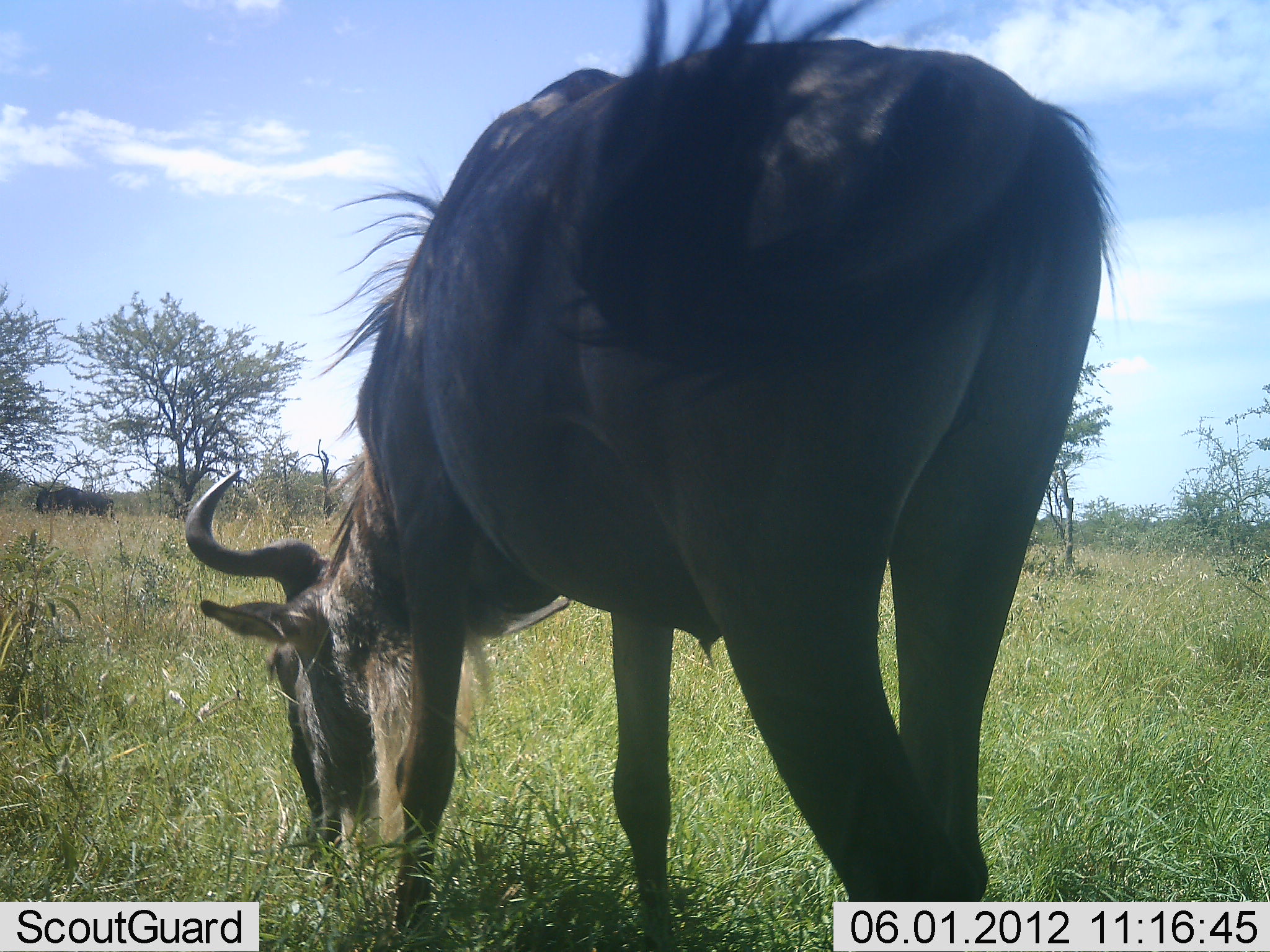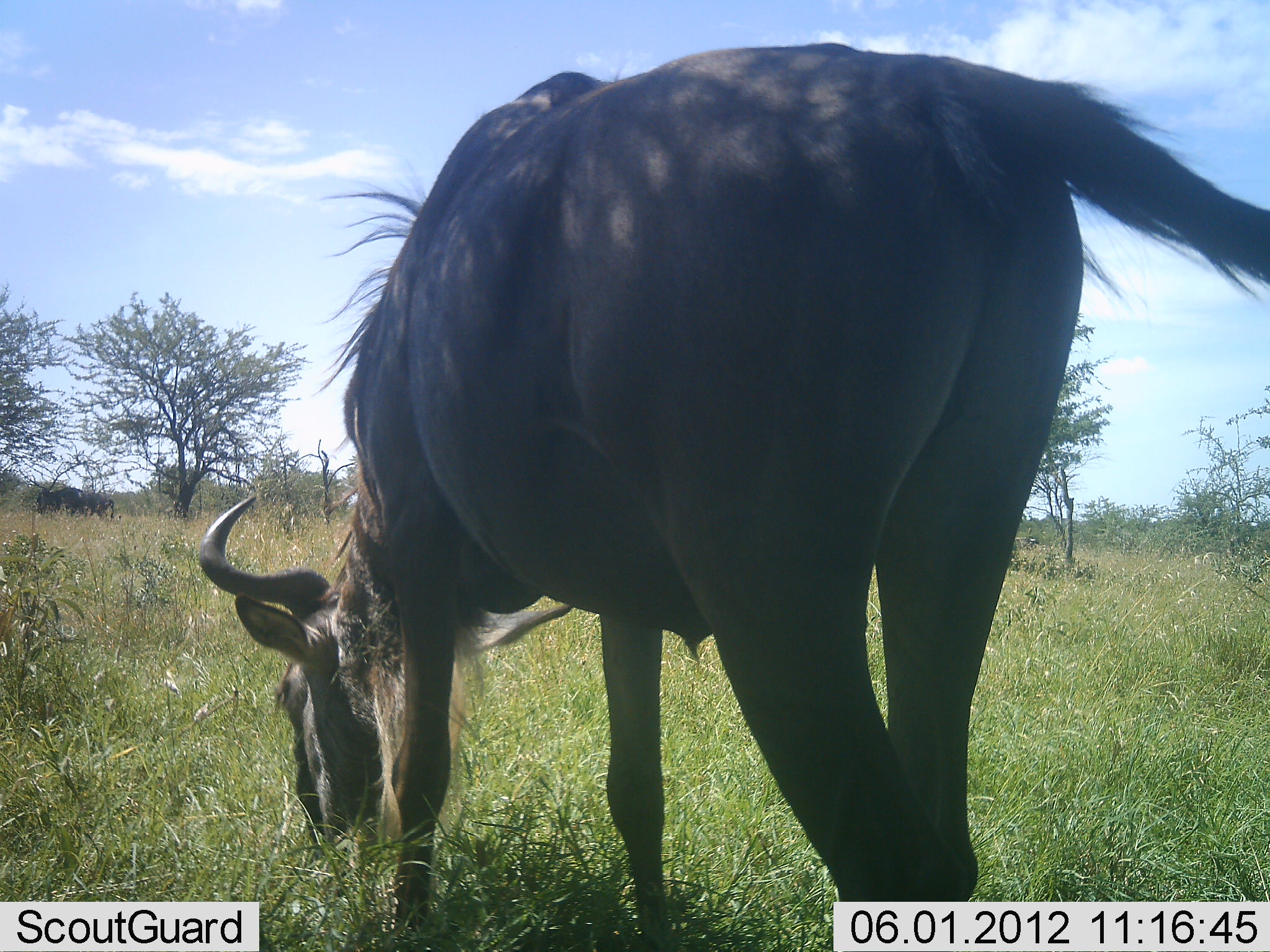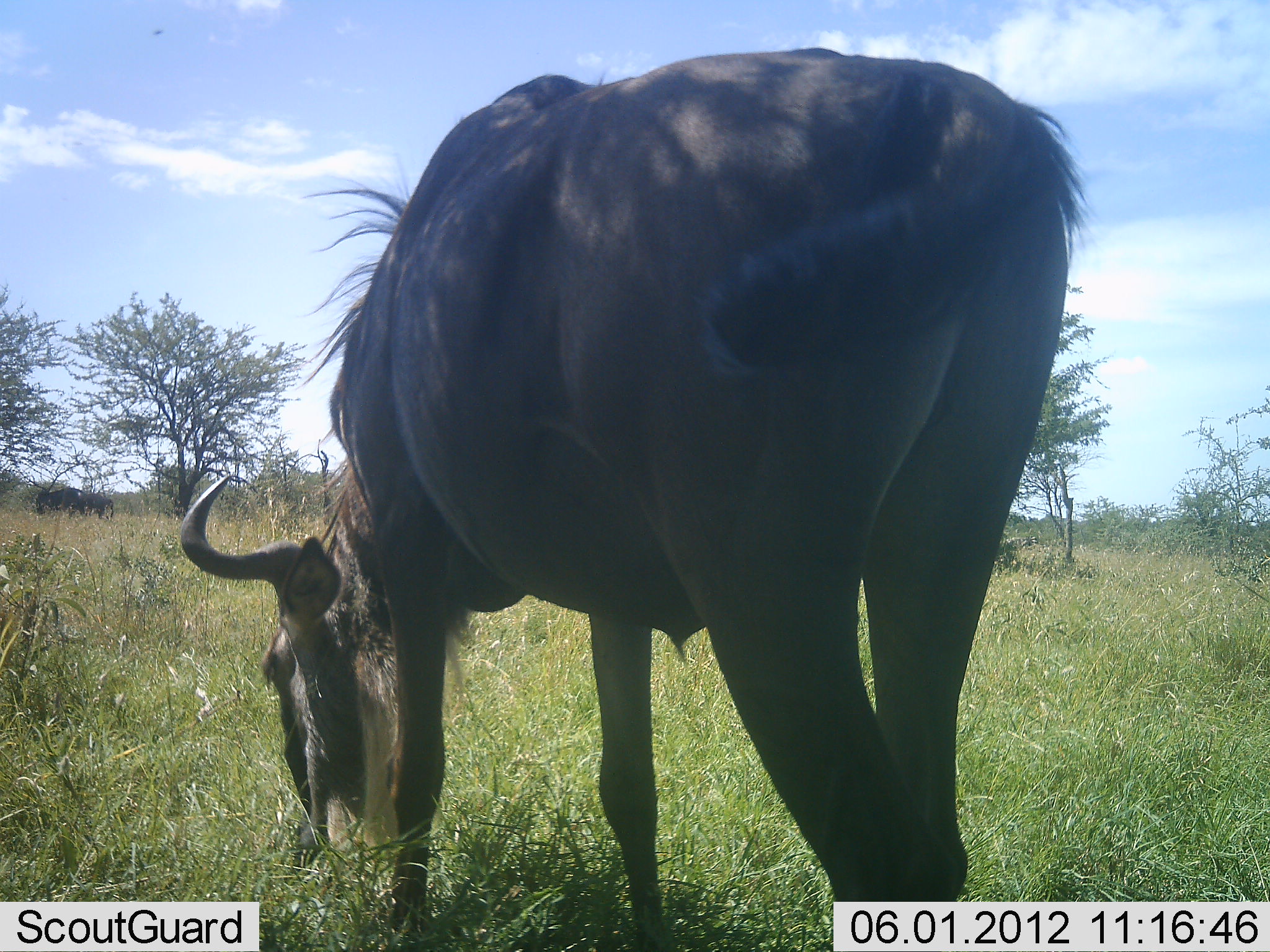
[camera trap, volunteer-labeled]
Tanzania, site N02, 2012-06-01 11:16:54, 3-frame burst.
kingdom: Animalia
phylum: Chordata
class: Mammalia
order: Artiodactyla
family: Bovidae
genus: Connochaetes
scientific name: Connochaetes taurinus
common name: blue wildebeest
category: wildebeest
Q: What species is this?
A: Wildebeest (blue wildebeest) (Connochaetes taurinus).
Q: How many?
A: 1.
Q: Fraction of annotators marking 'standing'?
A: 27%.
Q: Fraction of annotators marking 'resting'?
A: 0%.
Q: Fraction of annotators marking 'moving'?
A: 0%.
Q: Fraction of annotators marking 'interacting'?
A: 0%.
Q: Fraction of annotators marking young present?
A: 0%.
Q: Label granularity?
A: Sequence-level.